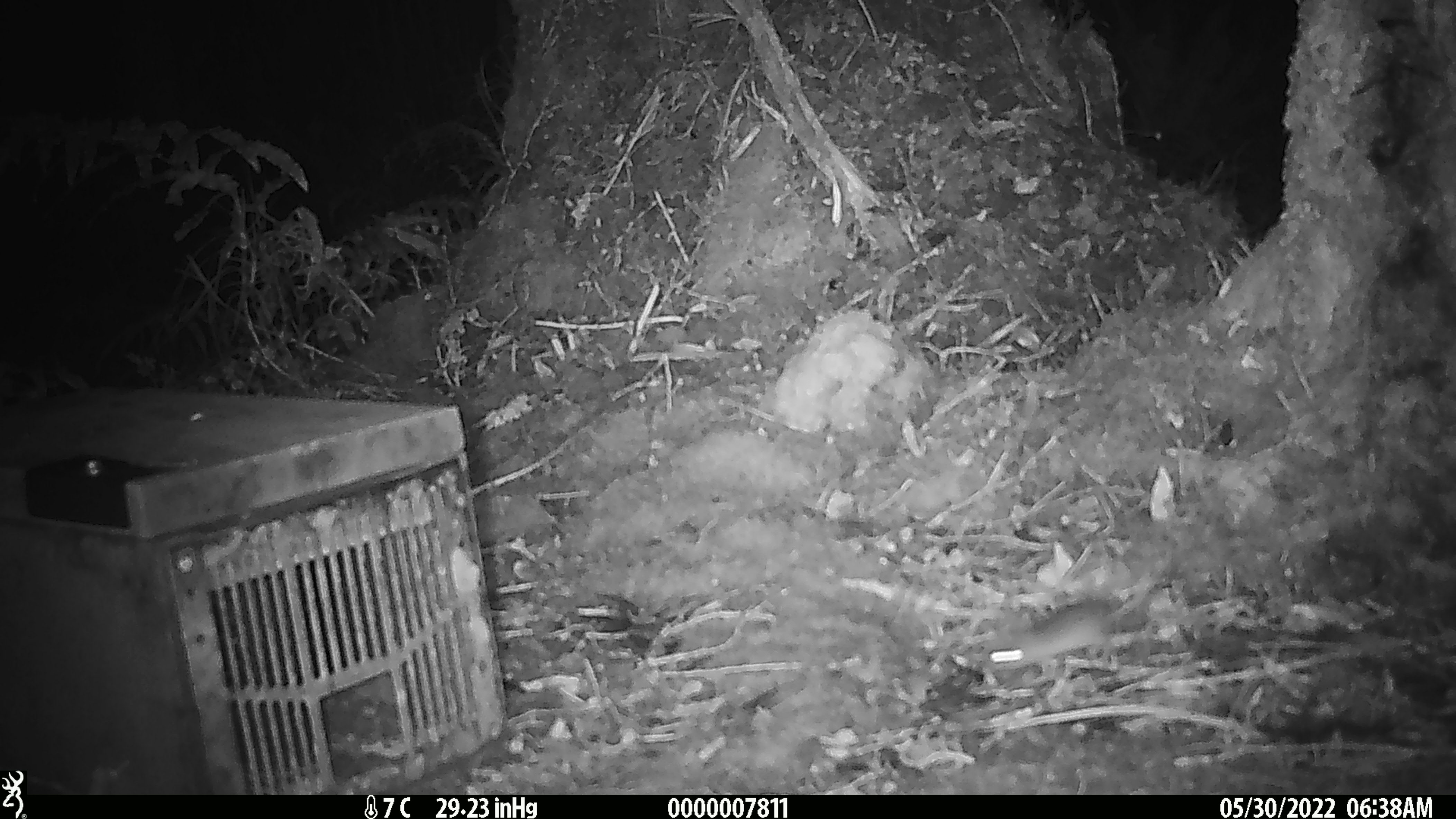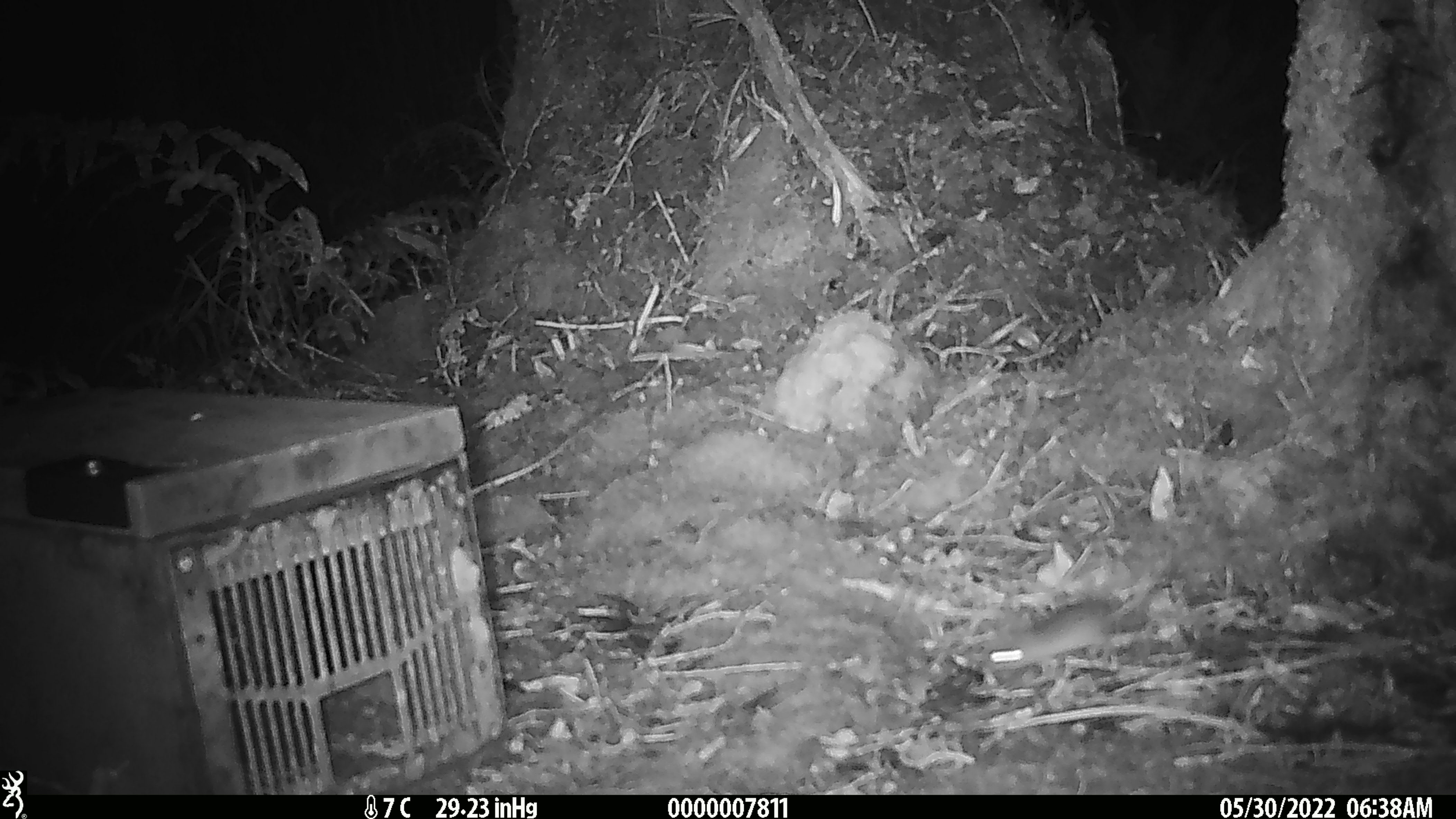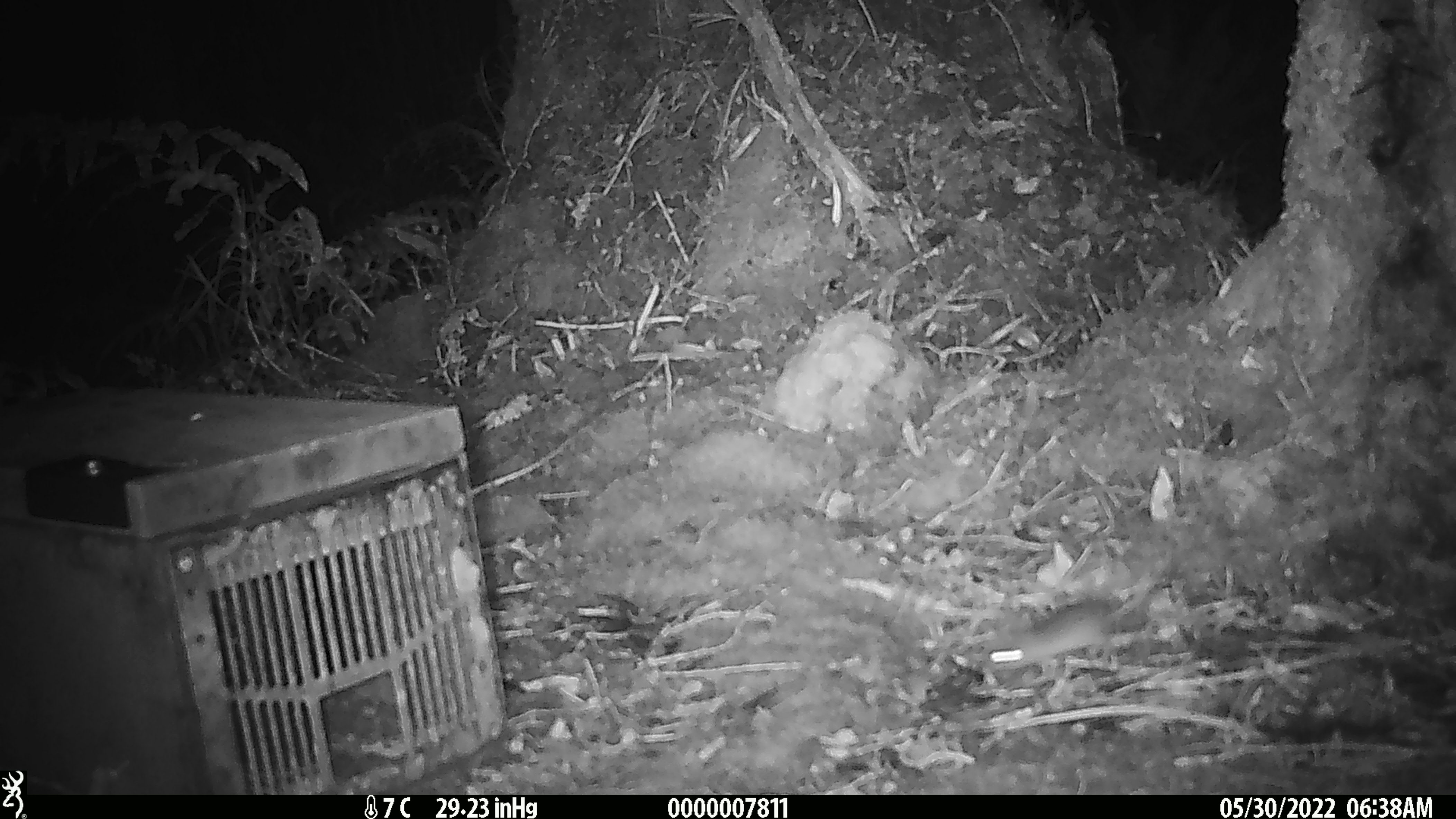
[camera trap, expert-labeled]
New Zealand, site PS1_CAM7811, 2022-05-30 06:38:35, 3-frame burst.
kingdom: Animalia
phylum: Chordata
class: Mammalia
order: Rodentia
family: Muridae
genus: Mus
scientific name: Mus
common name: mouse